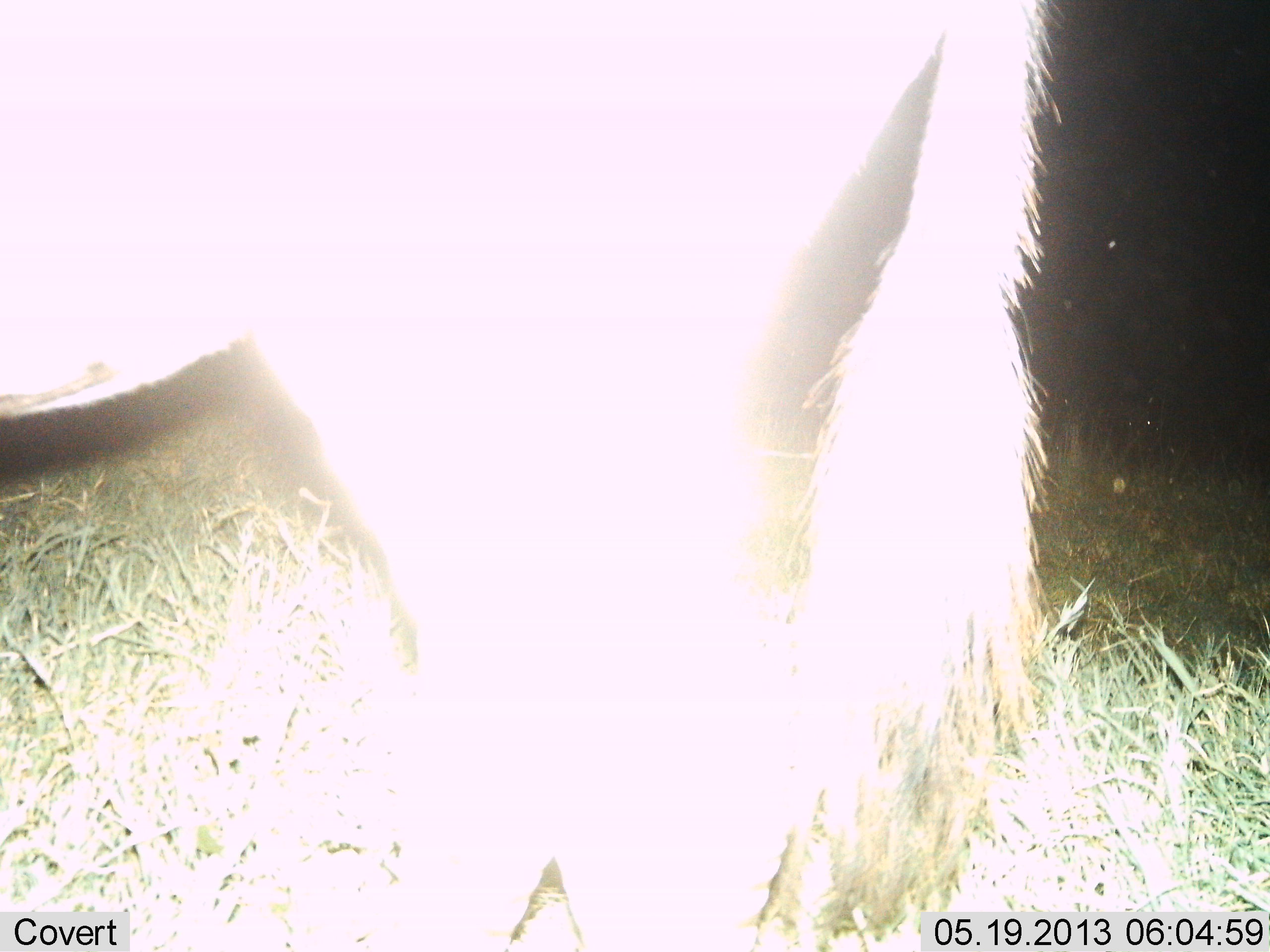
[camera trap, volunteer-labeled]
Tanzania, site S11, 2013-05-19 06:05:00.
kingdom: Animalia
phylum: Chordata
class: Mammalia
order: Artiodactyla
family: Bovidae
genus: Connochaetes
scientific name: Connochaetes taurinus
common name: blue wildebeest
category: wildebeest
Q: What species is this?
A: Wildebeest (blue wildebeest) (Connochaetes taurinus).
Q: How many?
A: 1.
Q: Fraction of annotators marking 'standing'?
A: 100%.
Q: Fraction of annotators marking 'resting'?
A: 0%.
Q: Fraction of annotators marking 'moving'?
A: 0%.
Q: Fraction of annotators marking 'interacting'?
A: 0%.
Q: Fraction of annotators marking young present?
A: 0%.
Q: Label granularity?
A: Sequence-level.